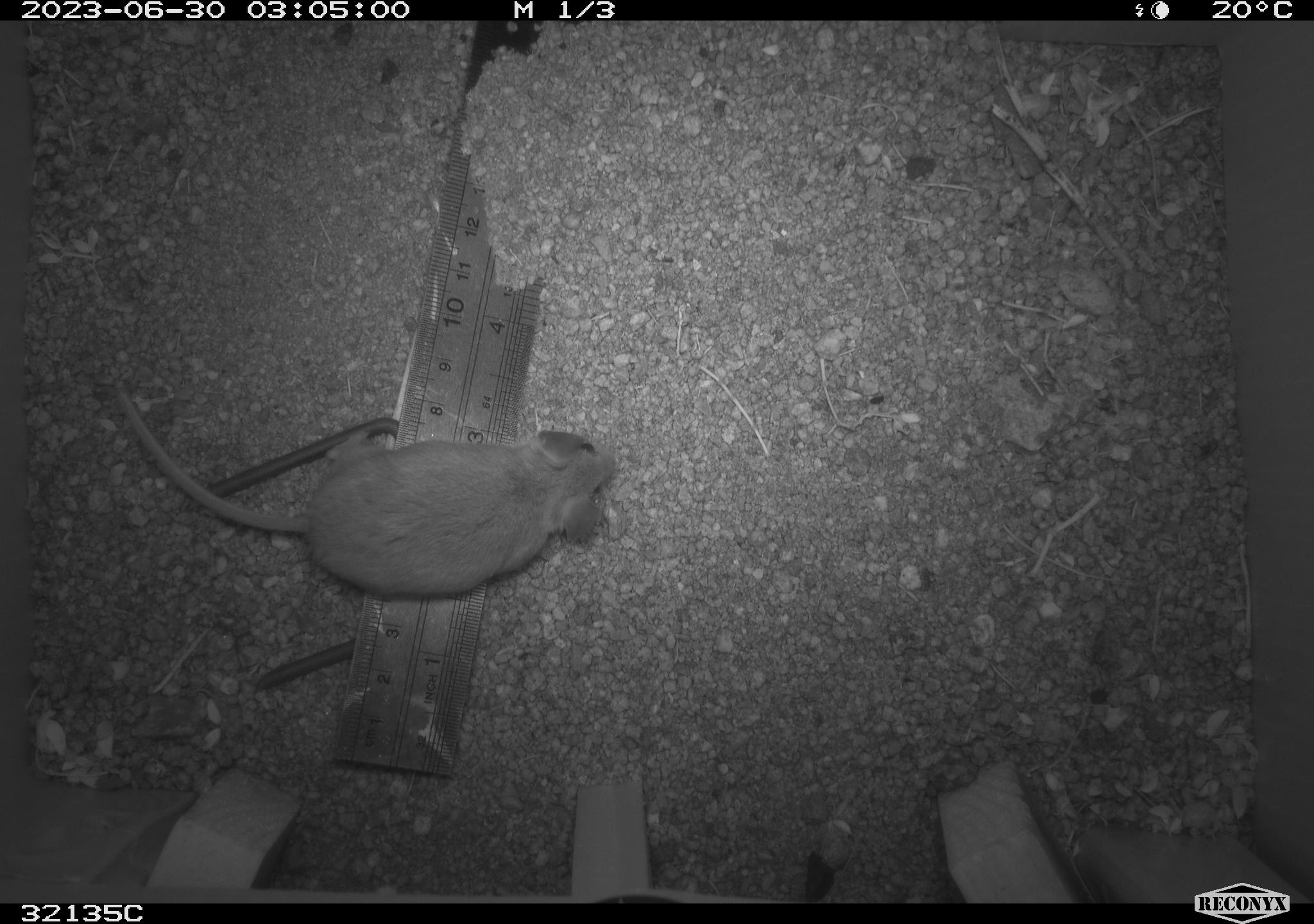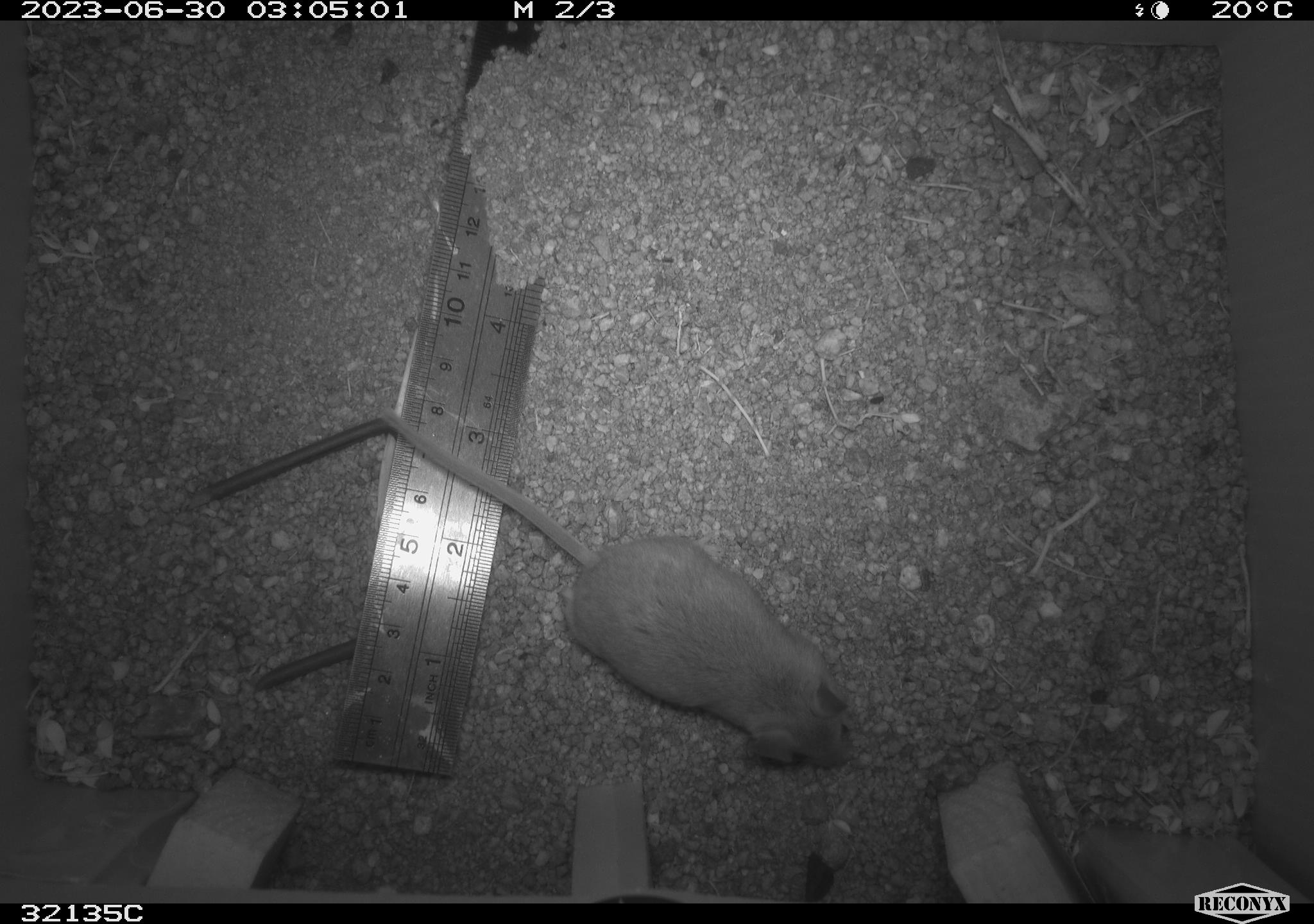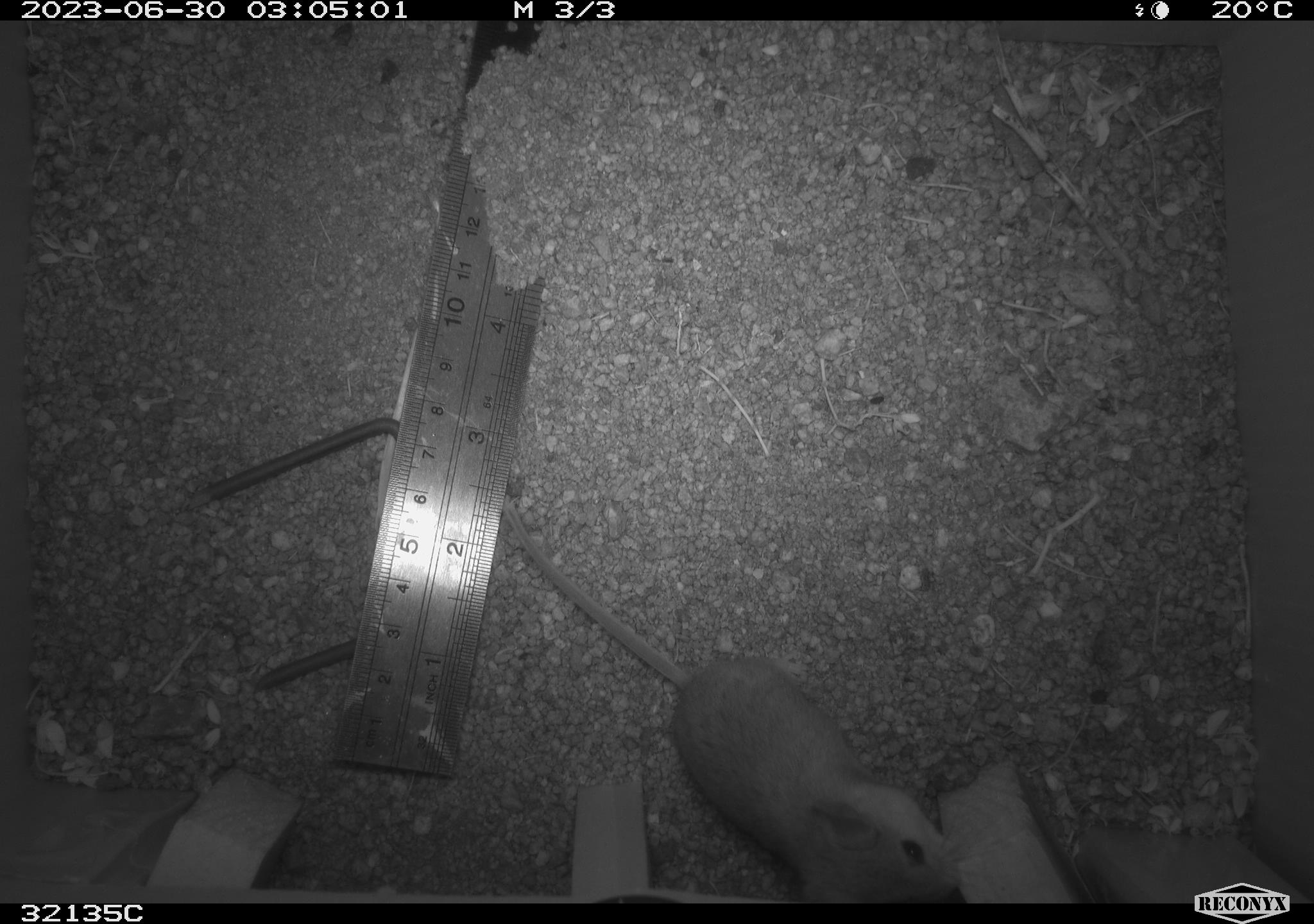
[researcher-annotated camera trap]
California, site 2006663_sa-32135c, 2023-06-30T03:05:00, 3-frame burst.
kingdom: Animalia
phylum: Chordata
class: Mammalia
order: Rodentia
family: Cricetidae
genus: Peromyscus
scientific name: Peromyscus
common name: deer mice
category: peromyscus species